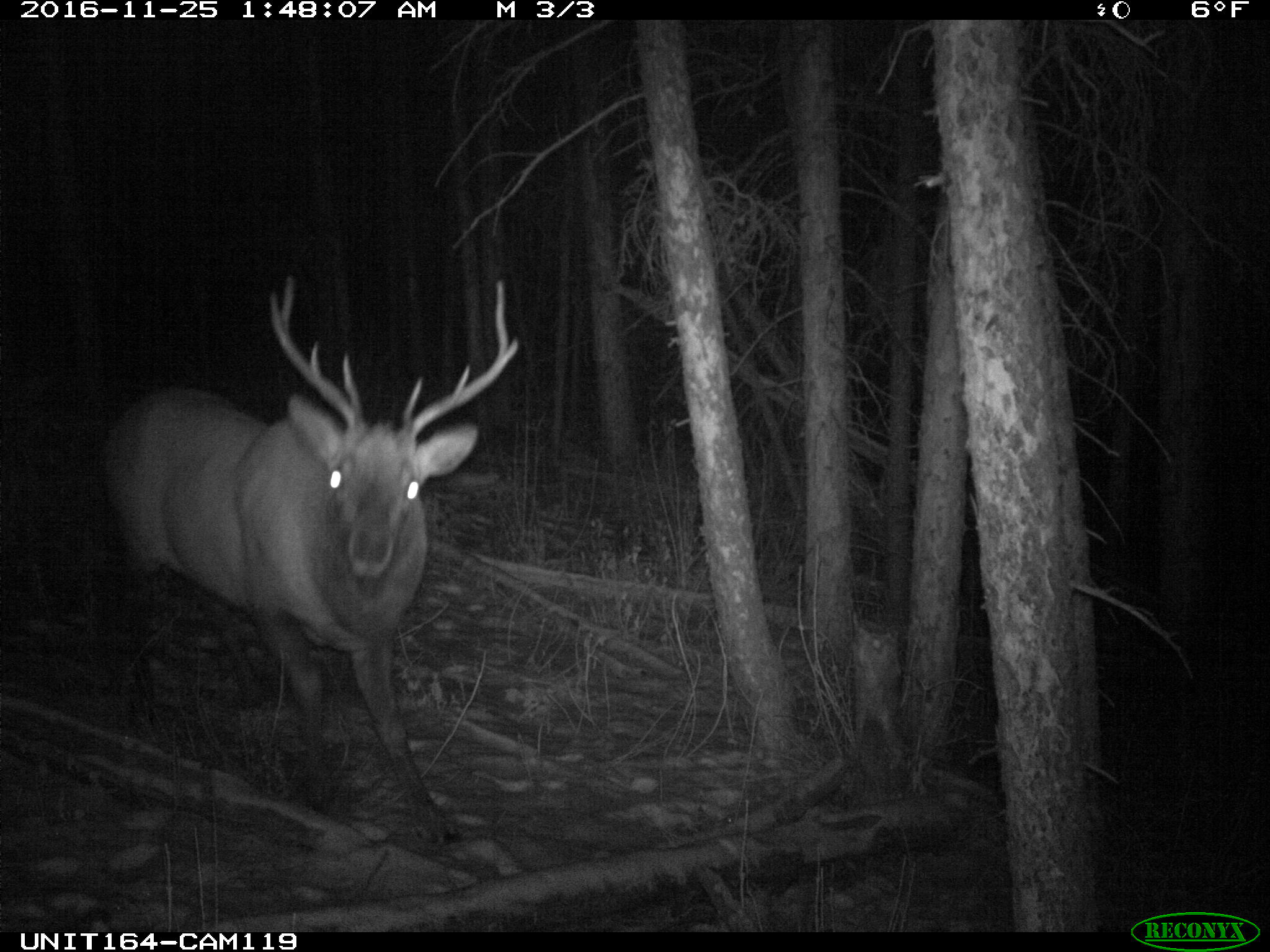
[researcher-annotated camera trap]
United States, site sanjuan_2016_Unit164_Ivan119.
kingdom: Animalia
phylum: Chordata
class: Mammalia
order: Artiodactyla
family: Cervidae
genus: Cervus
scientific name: Cervus elaphus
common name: red deer